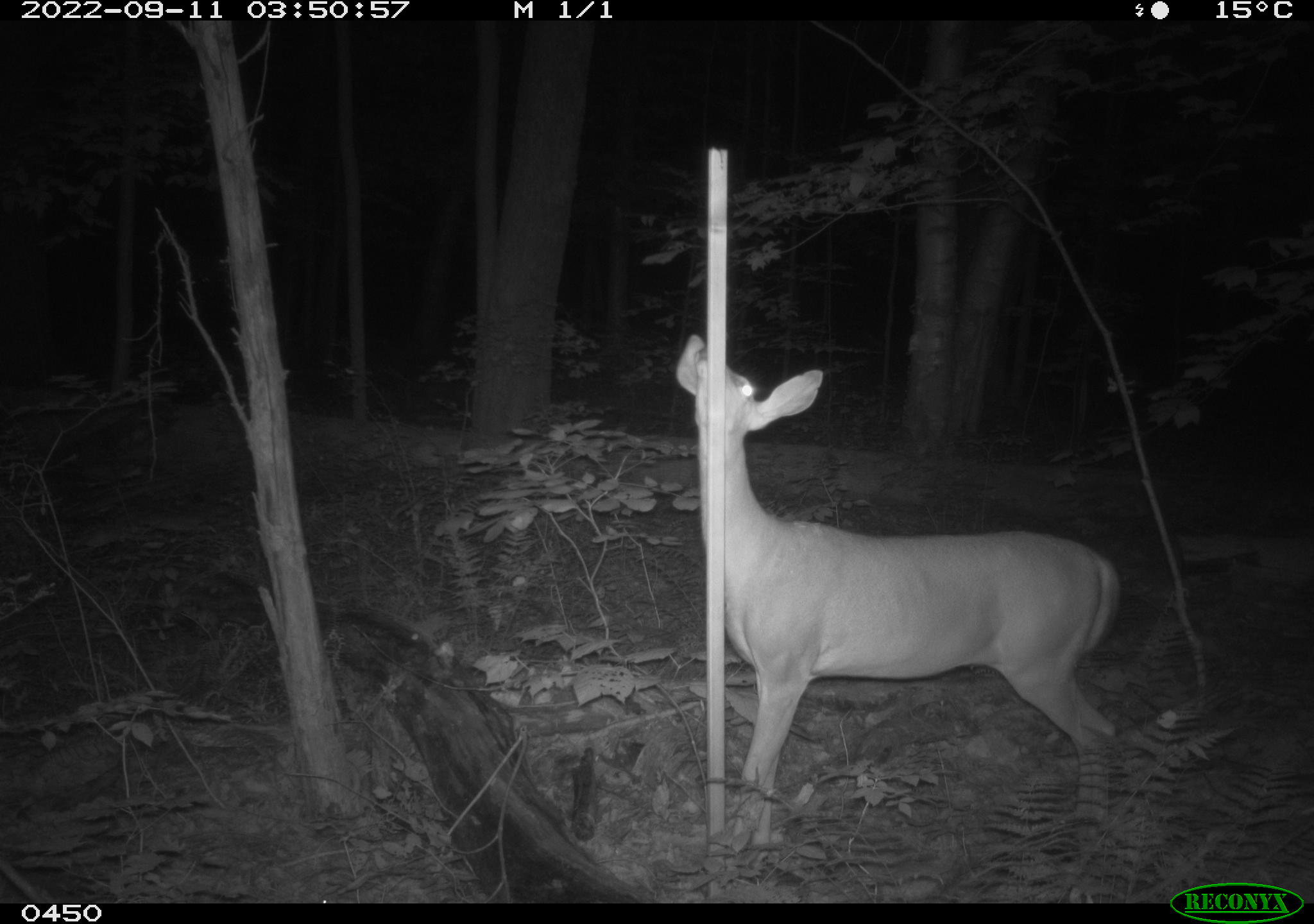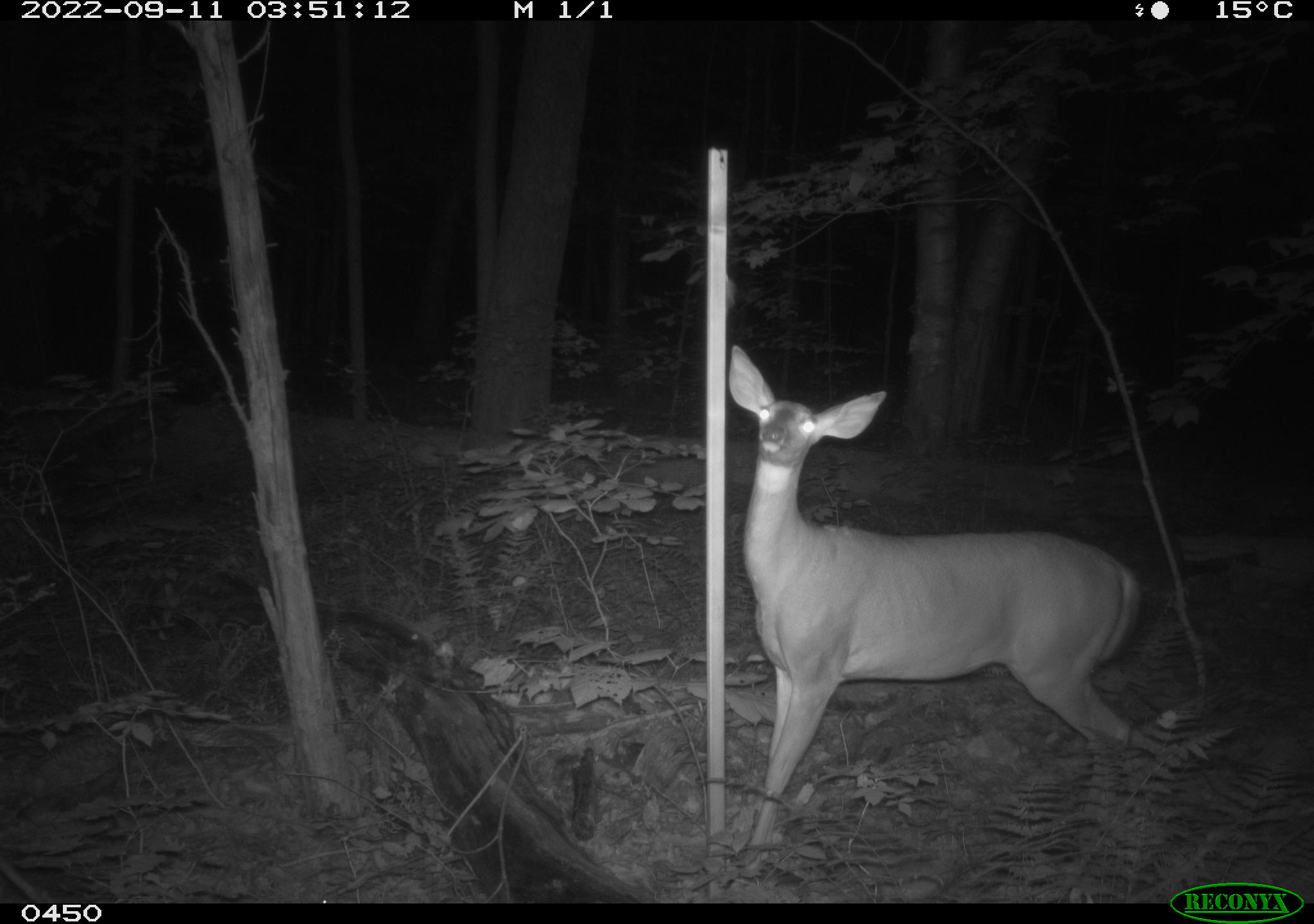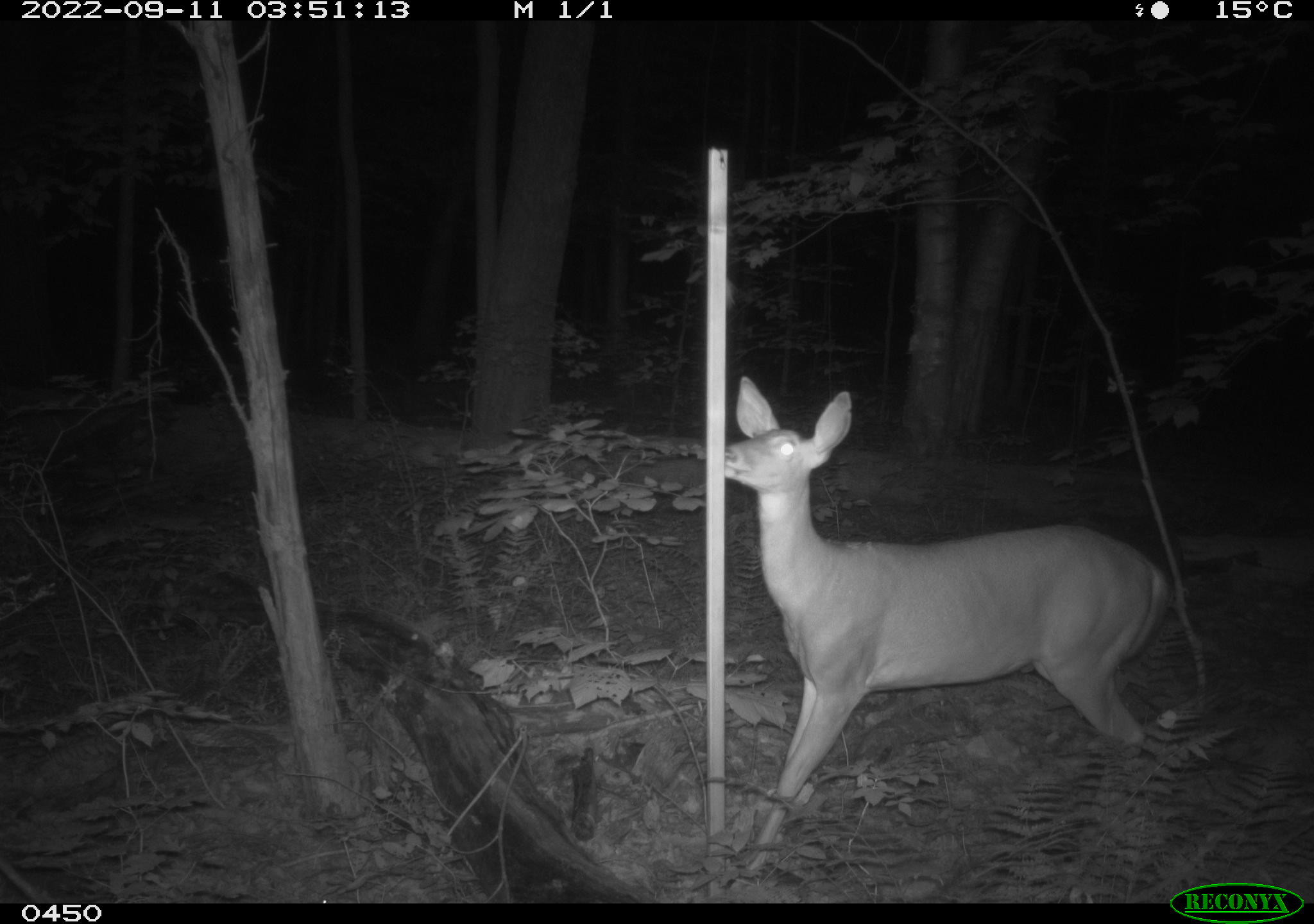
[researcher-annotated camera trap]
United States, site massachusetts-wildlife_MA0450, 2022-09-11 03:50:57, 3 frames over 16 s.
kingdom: Animalia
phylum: Chordata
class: Mammalia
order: Artiodactyla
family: Cervidae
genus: Odocoileus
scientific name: Odocoileus virginianus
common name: white-tailed deer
White-tailed deer (Odocoileus virginianus).